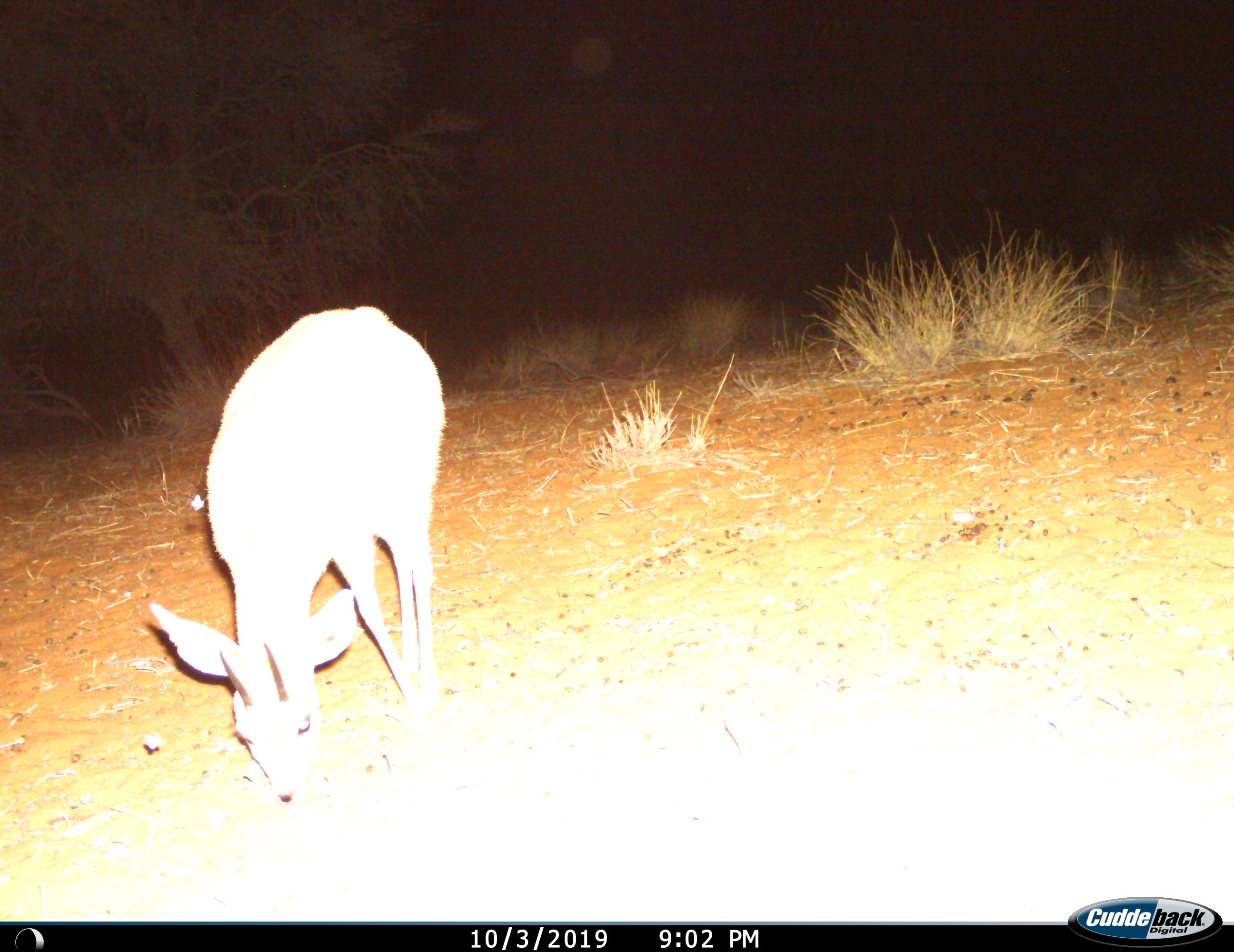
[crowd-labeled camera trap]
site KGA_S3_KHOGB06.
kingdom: Animalia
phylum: Chordata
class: Mammalia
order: Artiodactyla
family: Bovidae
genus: Raphicerus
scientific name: Raphicerus campestris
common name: steenbok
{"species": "steenbok (Raphicerus campestris)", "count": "1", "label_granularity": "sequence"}